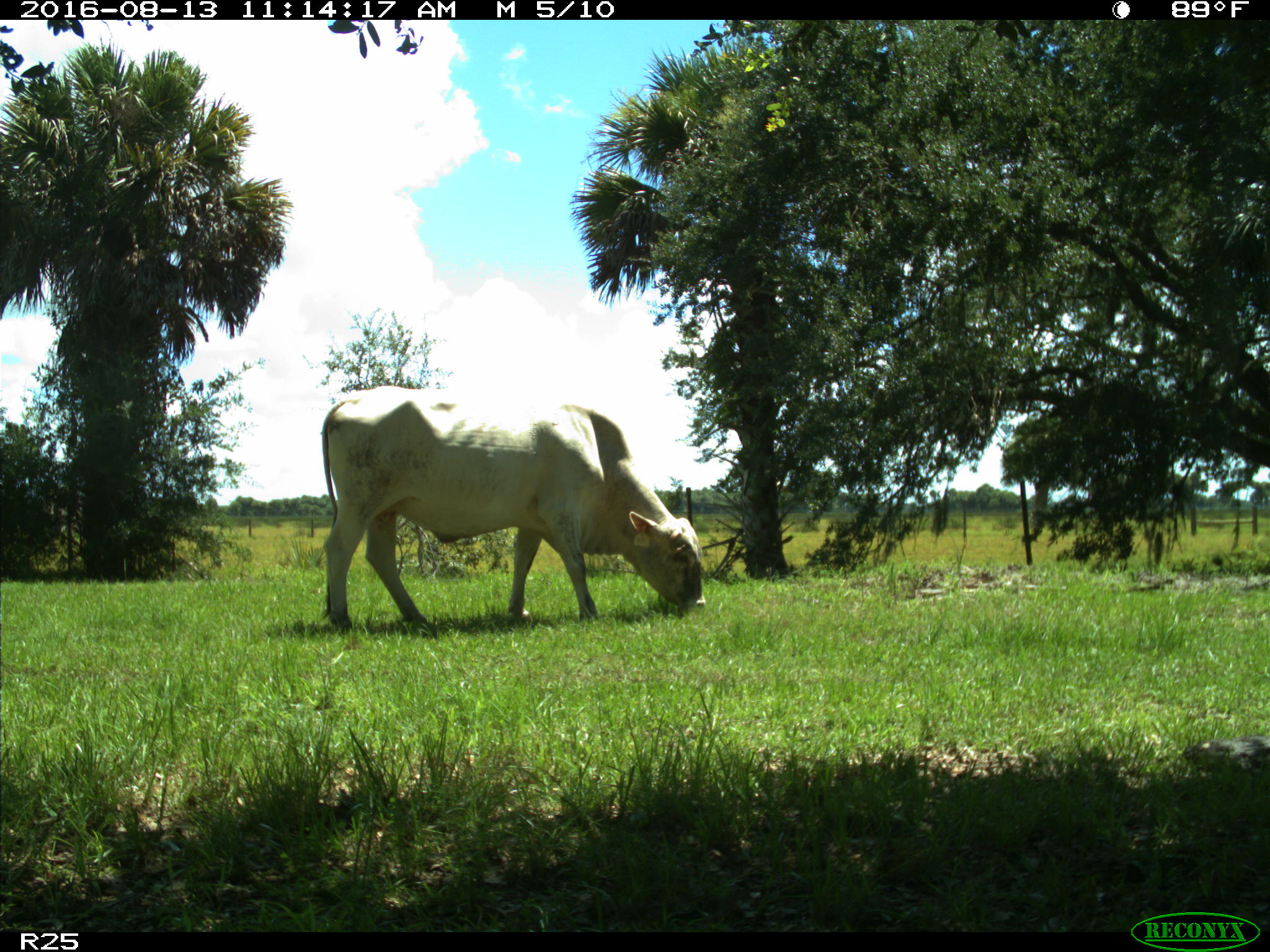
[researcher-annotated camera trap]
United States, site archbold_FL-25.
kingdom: Animalia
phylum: Chordata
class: Mammalia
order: Artiodactyla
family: Bovidae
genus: Bos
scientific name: Bos taurus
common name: domestic cow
Bos taurus (domestic cow).